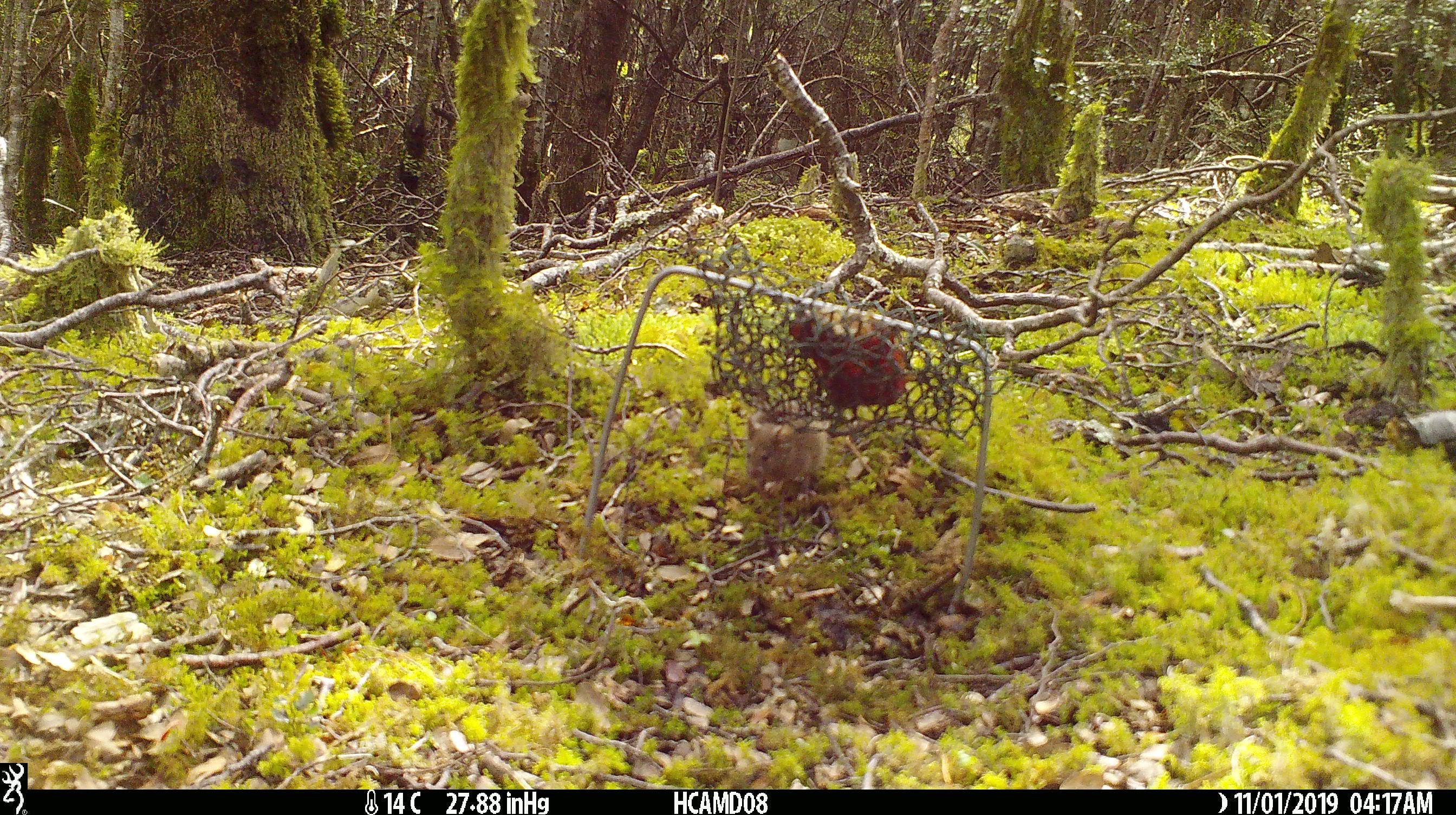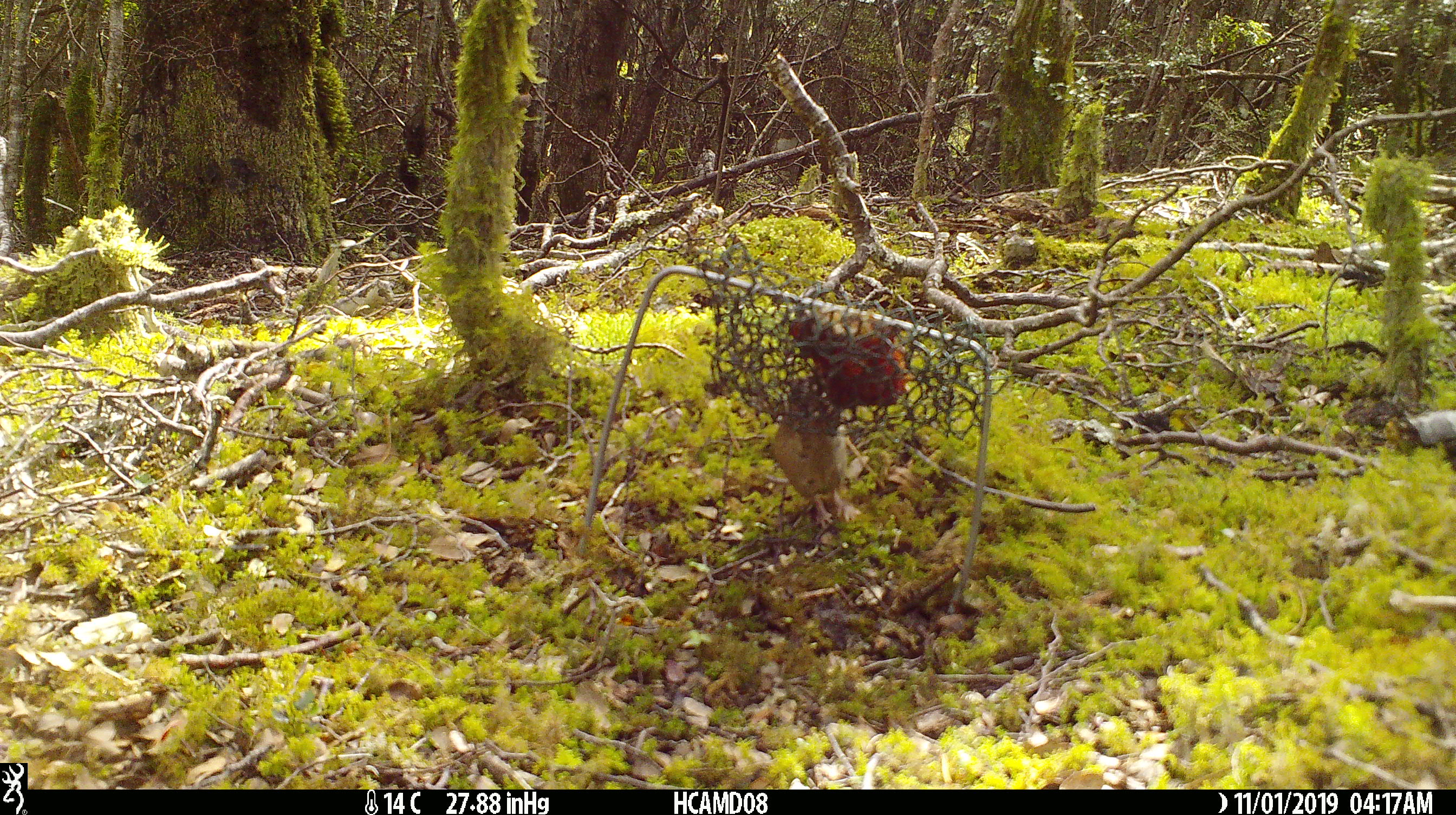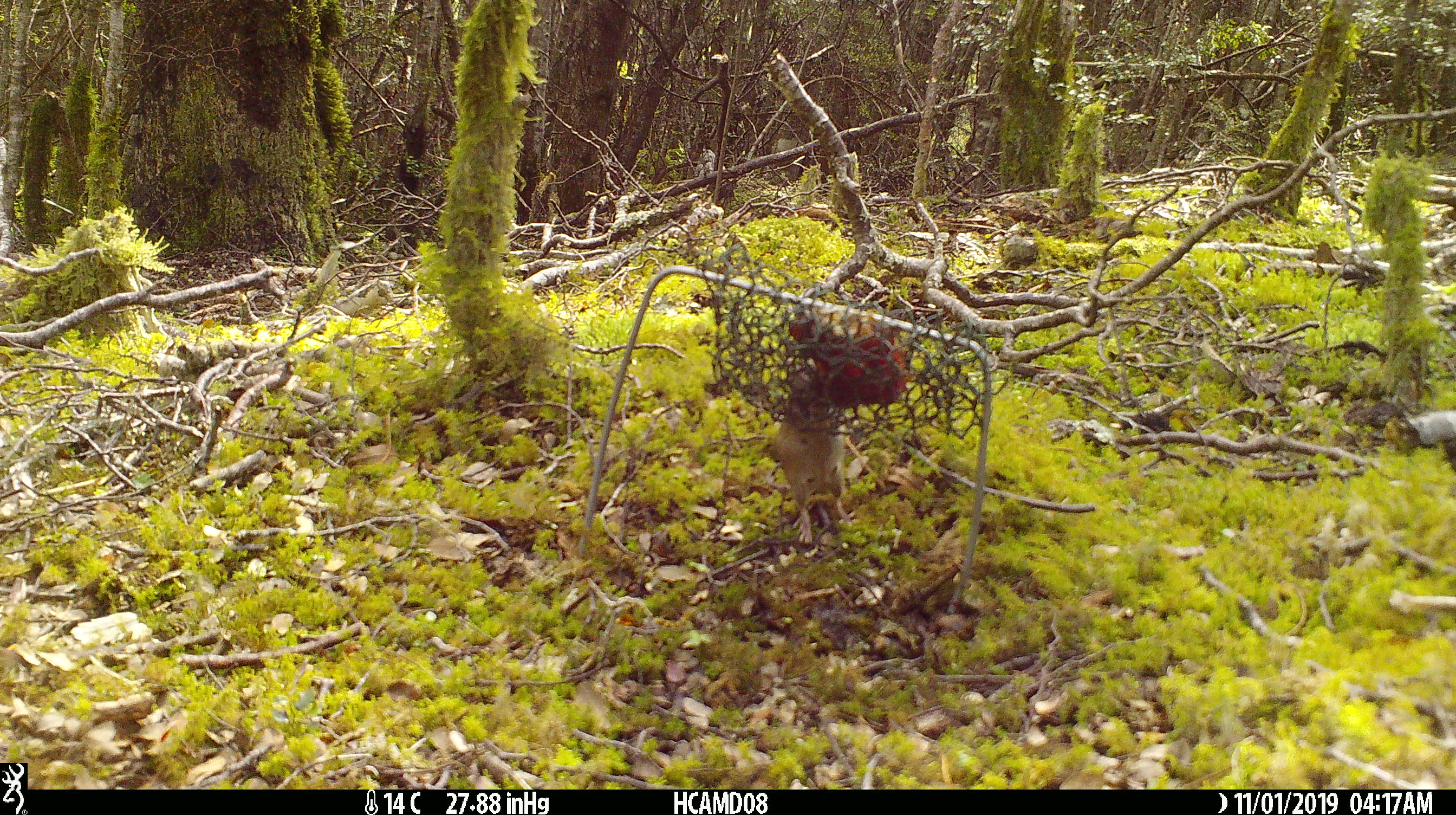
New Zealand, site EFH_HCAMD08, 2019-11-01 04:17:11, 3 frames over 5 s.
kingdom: Animalia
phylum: Chordata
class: Mammalia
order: Rodentia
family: Muridae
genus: Mus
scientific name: Mus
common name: mouse